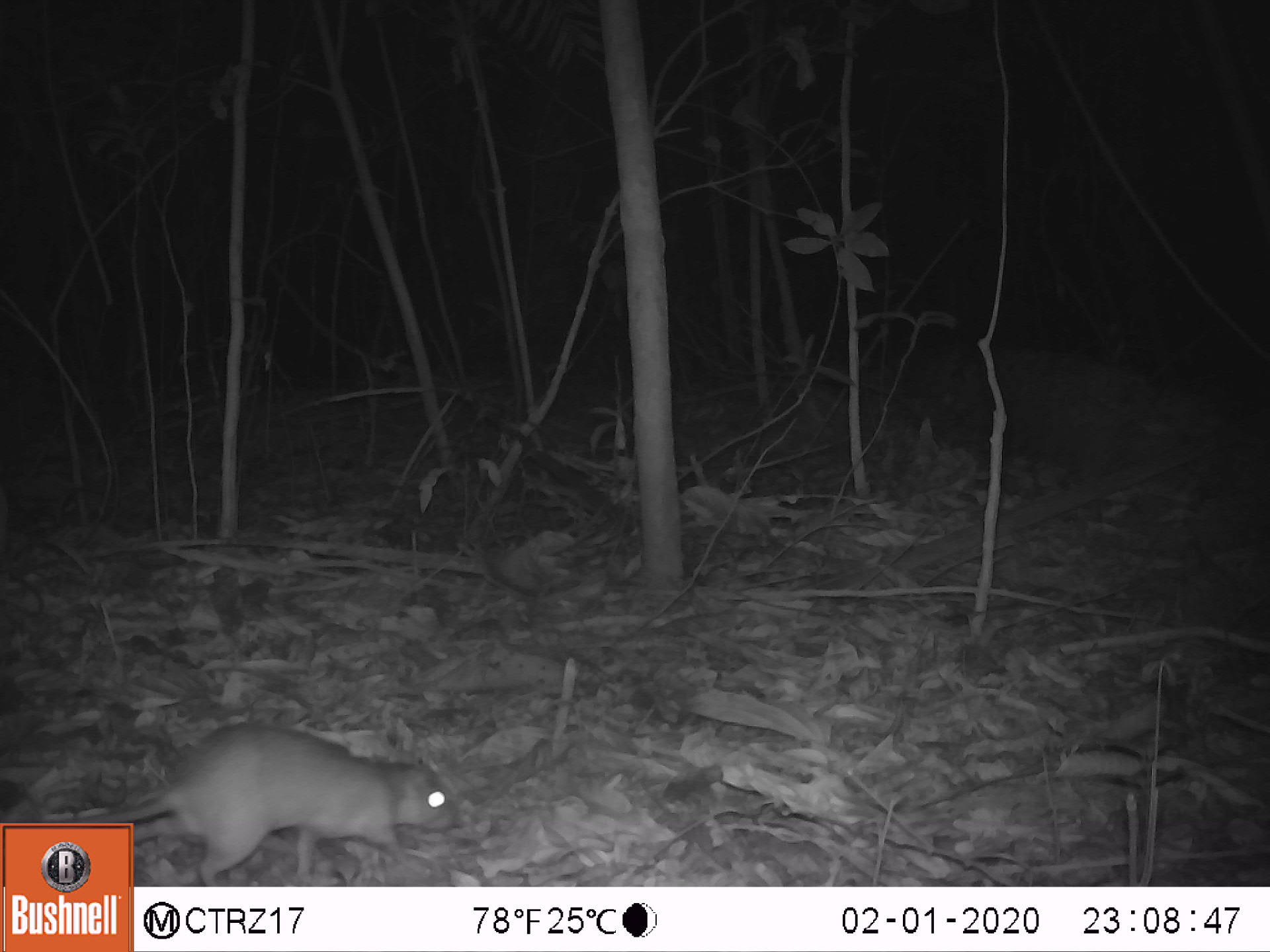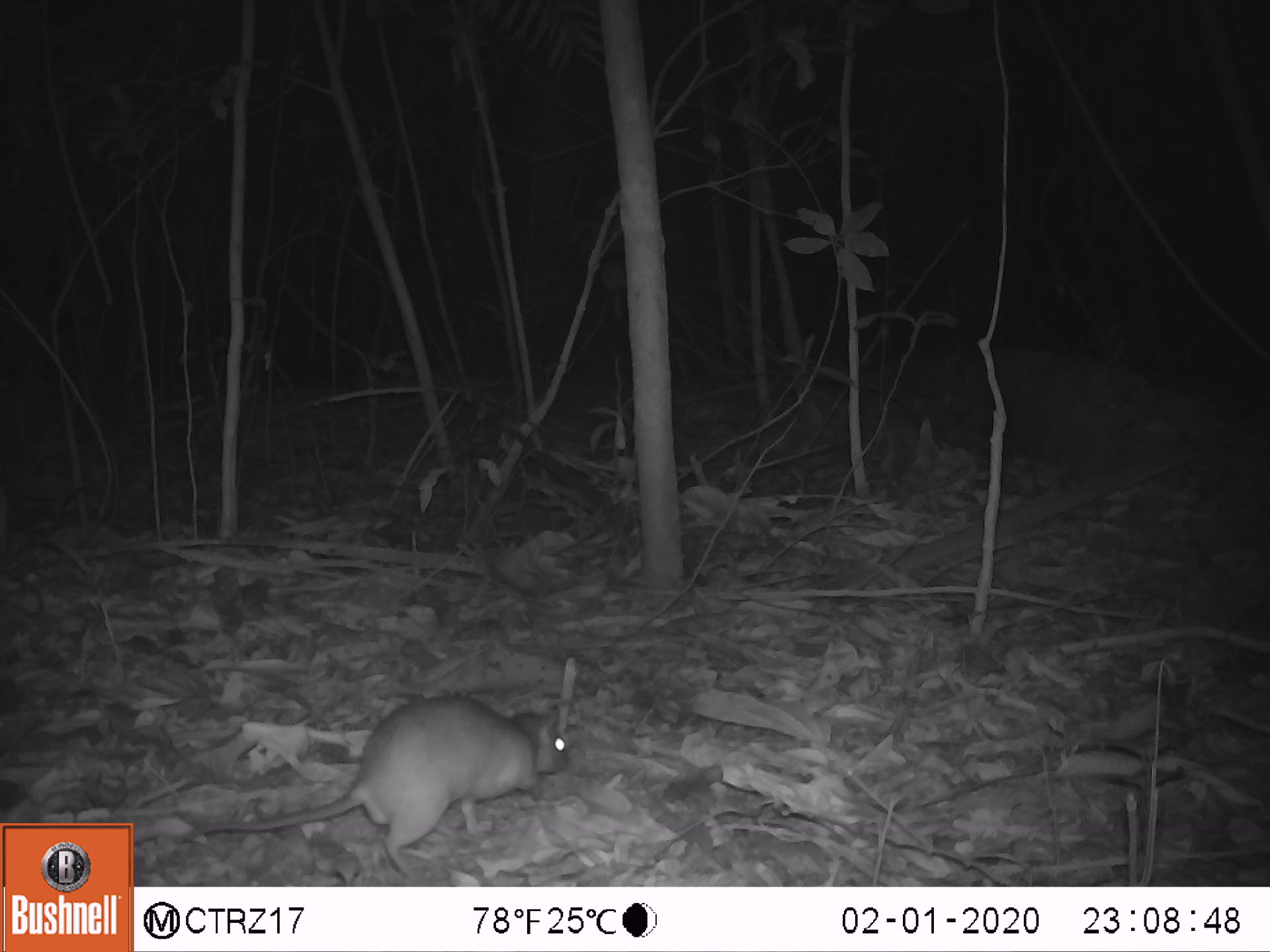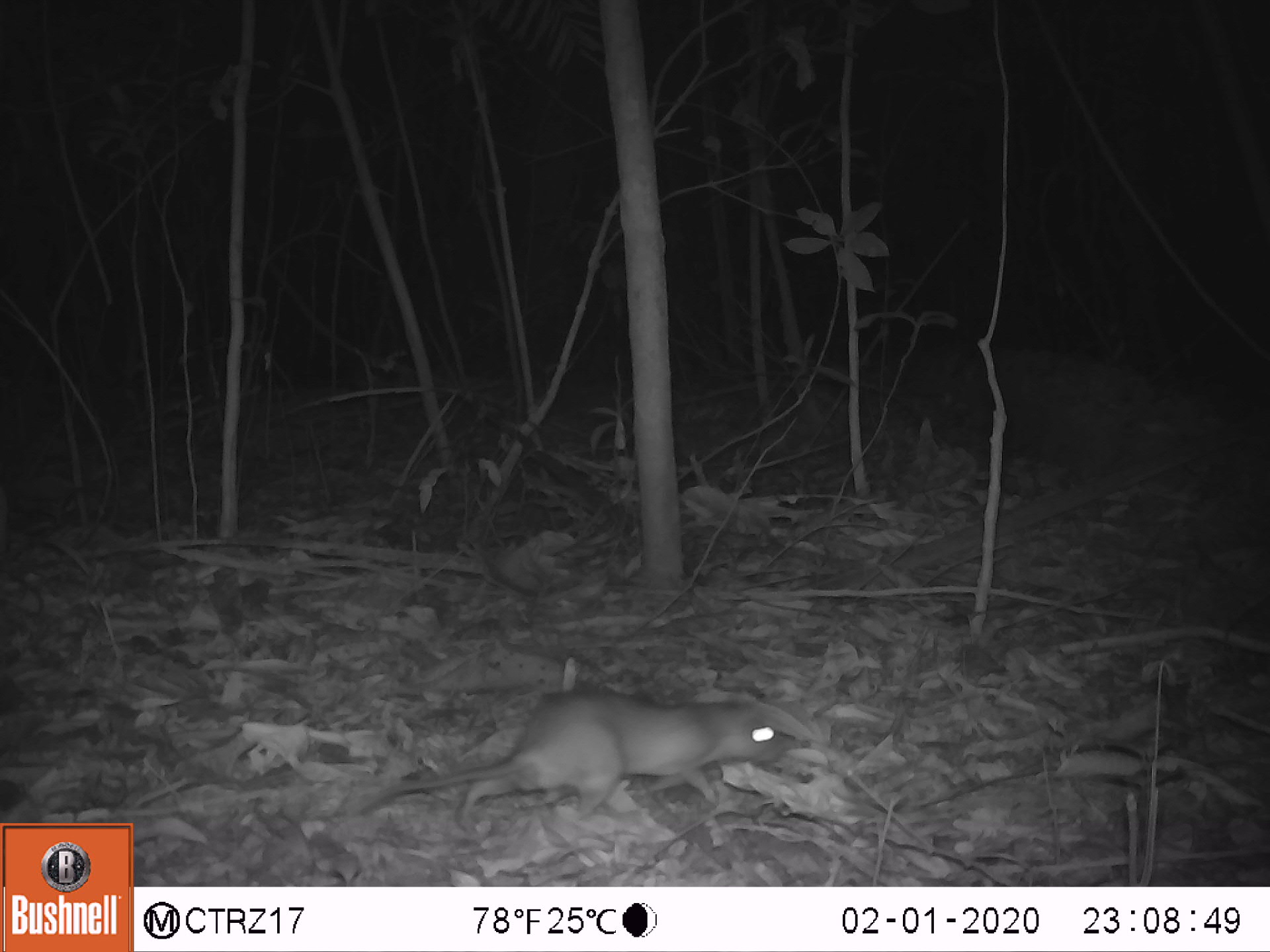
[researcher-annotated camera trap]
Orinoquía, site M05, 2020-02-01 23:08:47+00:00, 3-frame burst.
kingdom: Animalia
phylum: Chordata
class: Mammalia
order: Rodentia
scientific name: Rodentia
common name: rodent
Rodent (Rodentia).